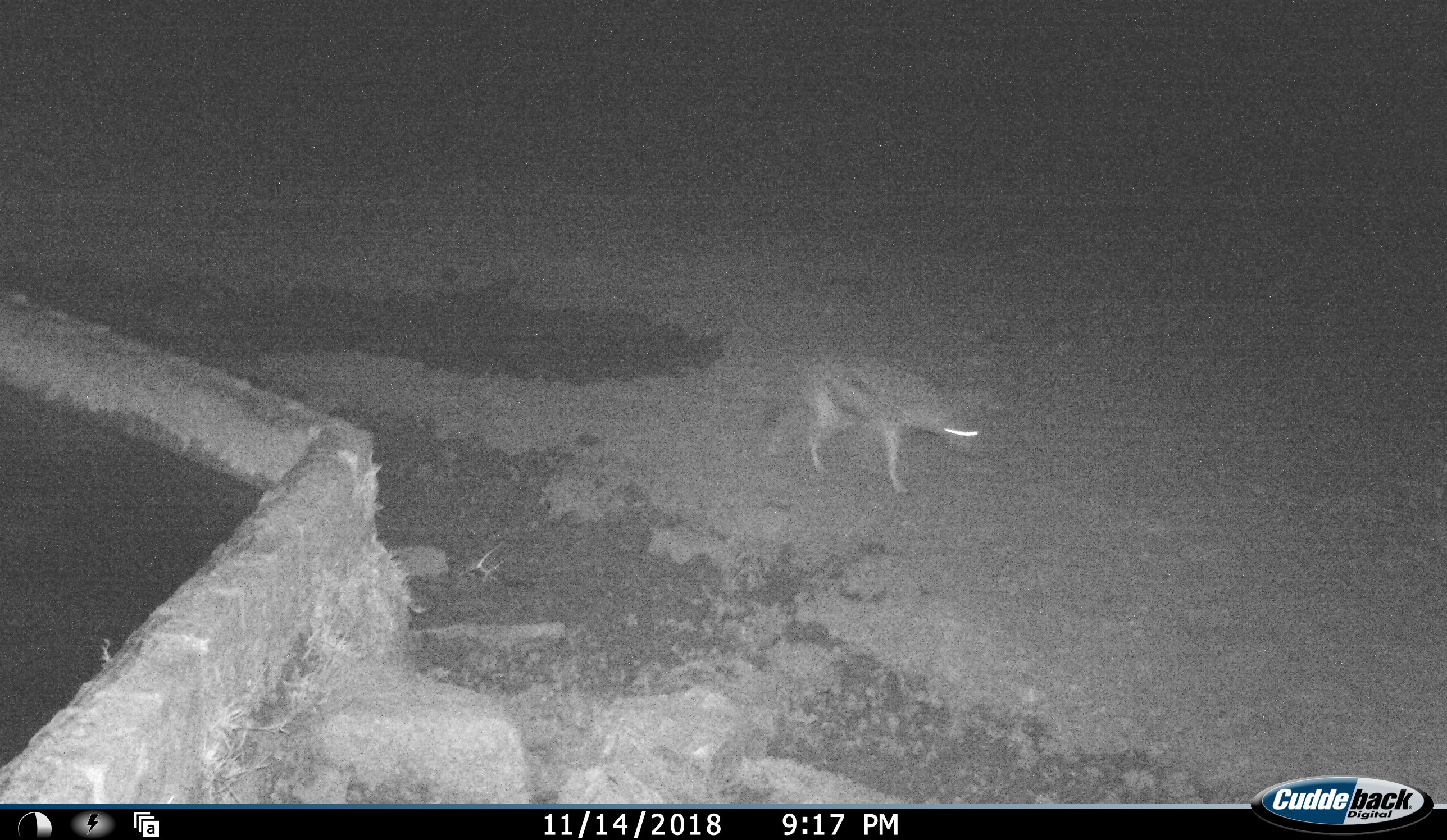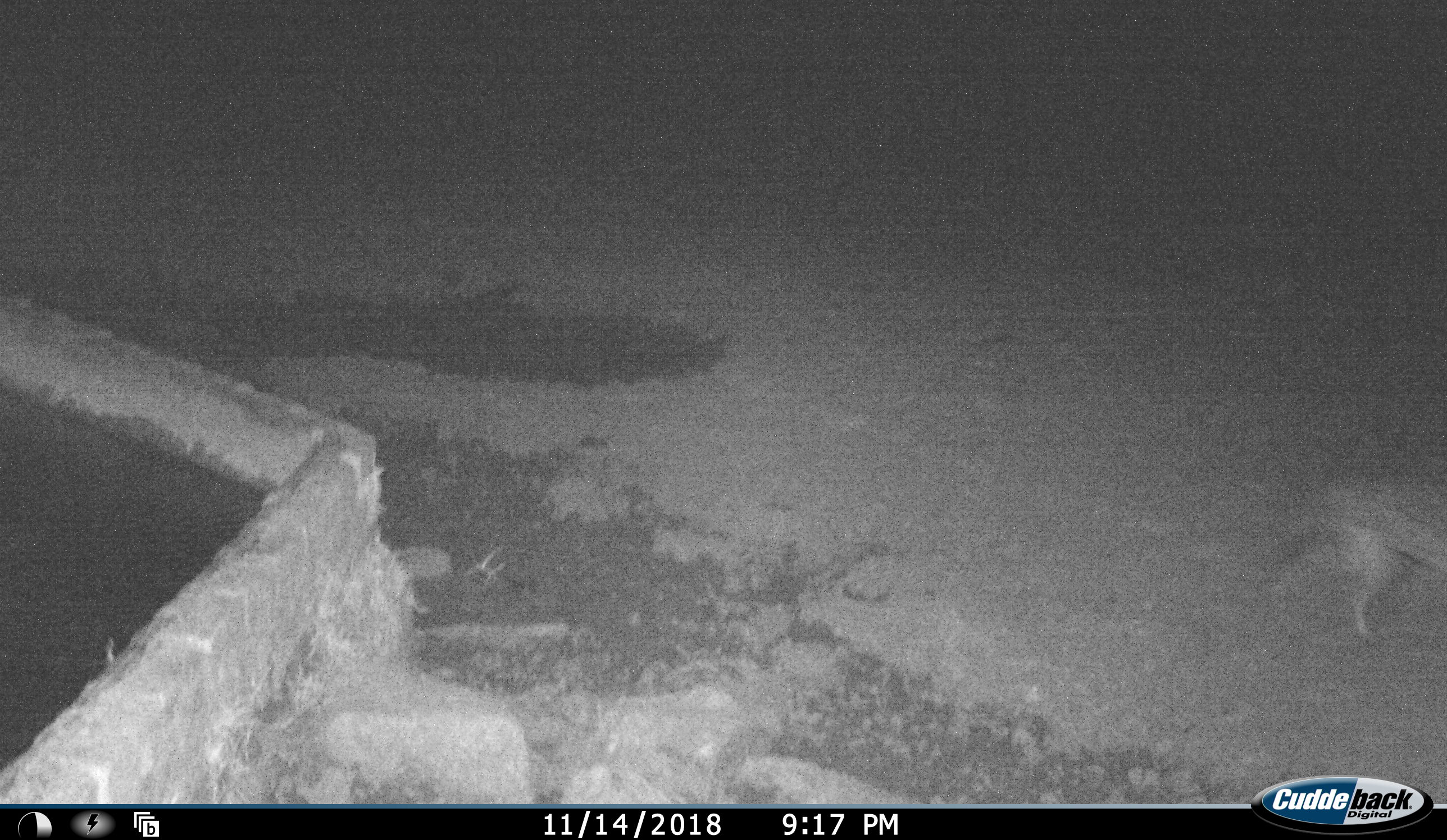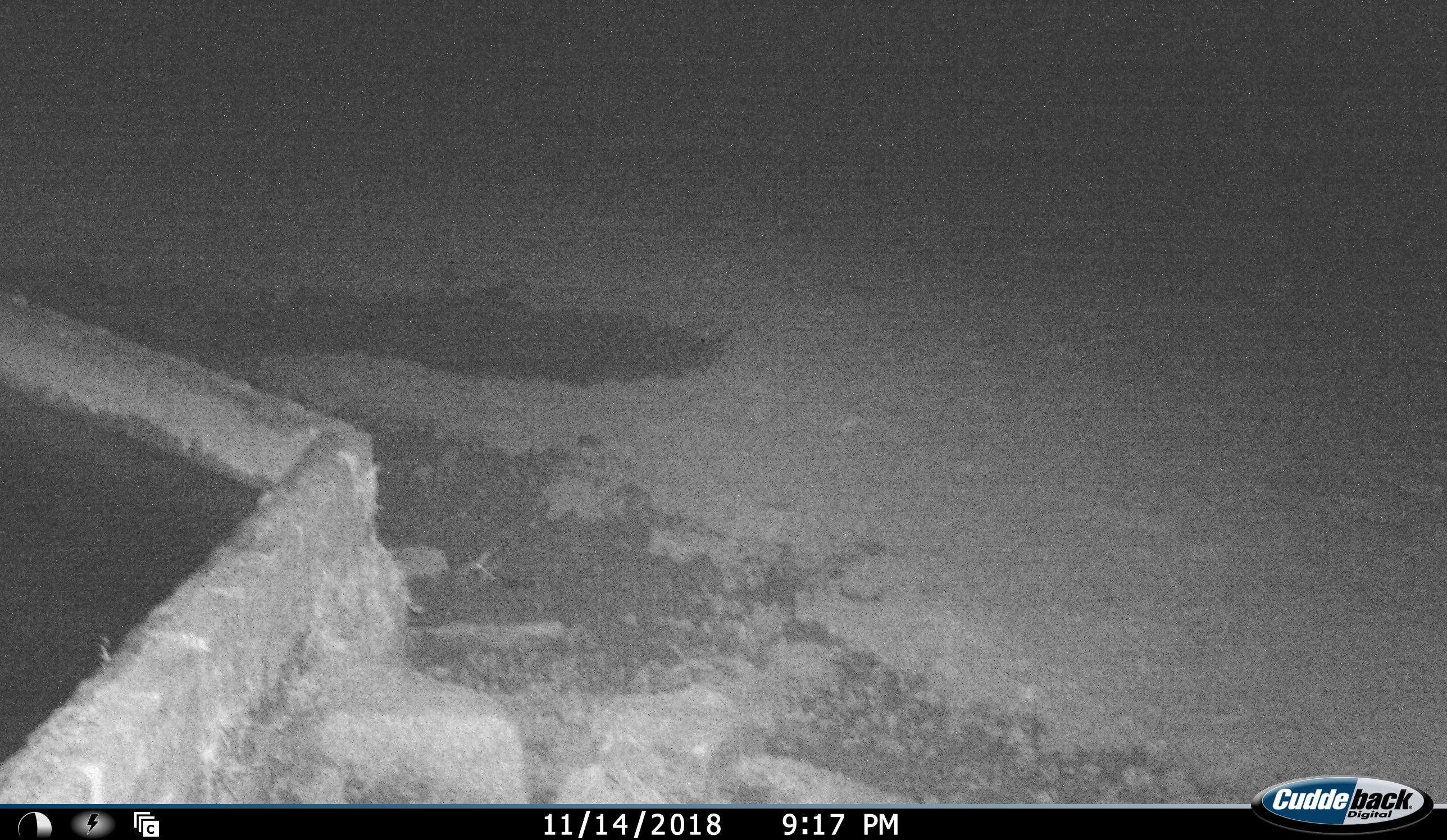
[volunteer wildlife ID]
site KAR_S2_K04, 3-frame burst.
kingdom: Animalia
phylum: Chordata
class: Mammalia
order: Carnivora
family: Canidae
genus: Lupulella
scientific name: Lupulella mesomelas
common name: black-backed jackal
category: jackalblackbacked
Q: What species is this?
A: Jackalblackbacked (black-backed jackal) (Lupulella mesomelas).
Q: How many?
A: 1.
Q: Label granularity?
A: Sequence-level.